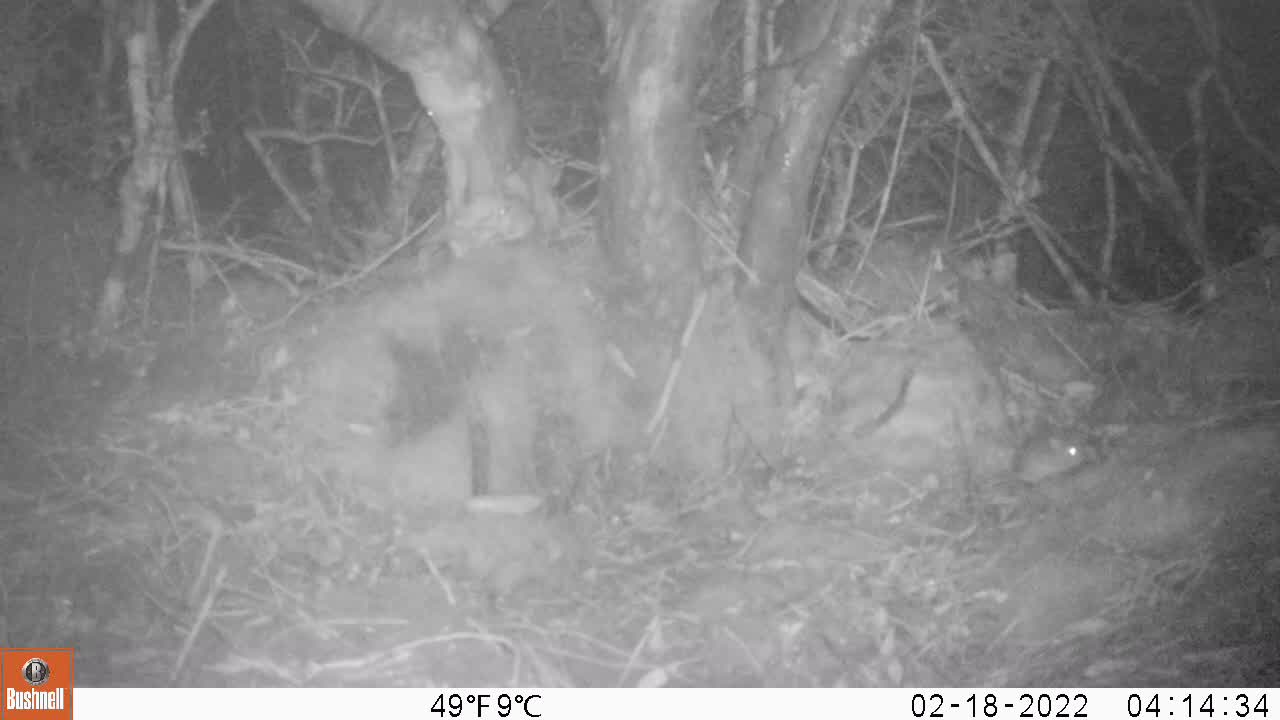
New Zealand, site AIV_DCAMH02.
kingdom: Animalia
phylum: Chordata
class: Mammalia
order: Rodentia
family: Muridae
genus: Mus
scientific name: Mus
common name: mouse